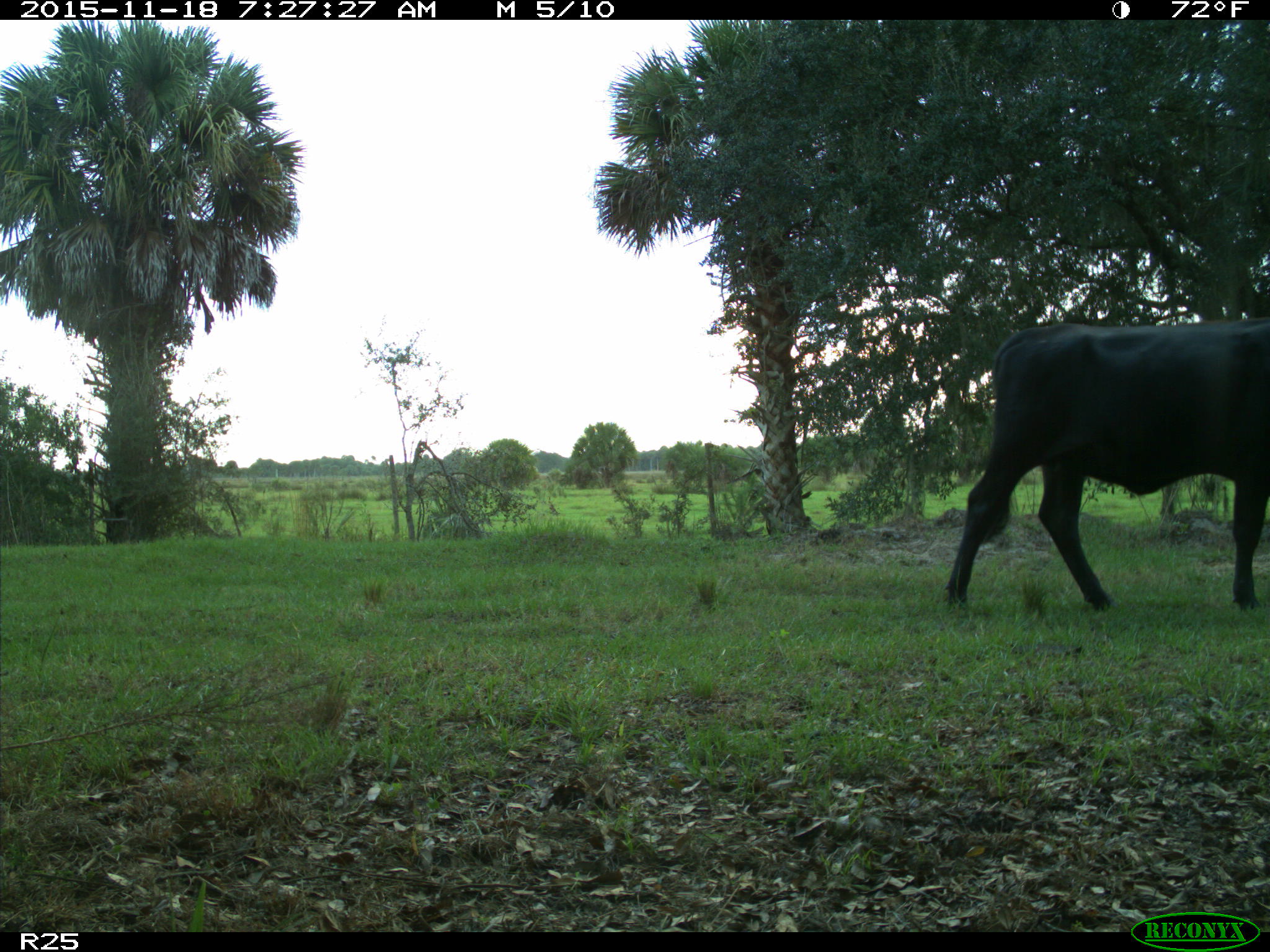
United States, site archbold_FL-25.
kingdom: Animalia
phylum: Chordata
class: Mammalia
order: Artiodactyla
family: Bovidae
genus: Bos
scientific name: Bos taurus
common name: domestic cow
Bos taurus (domestic cow).